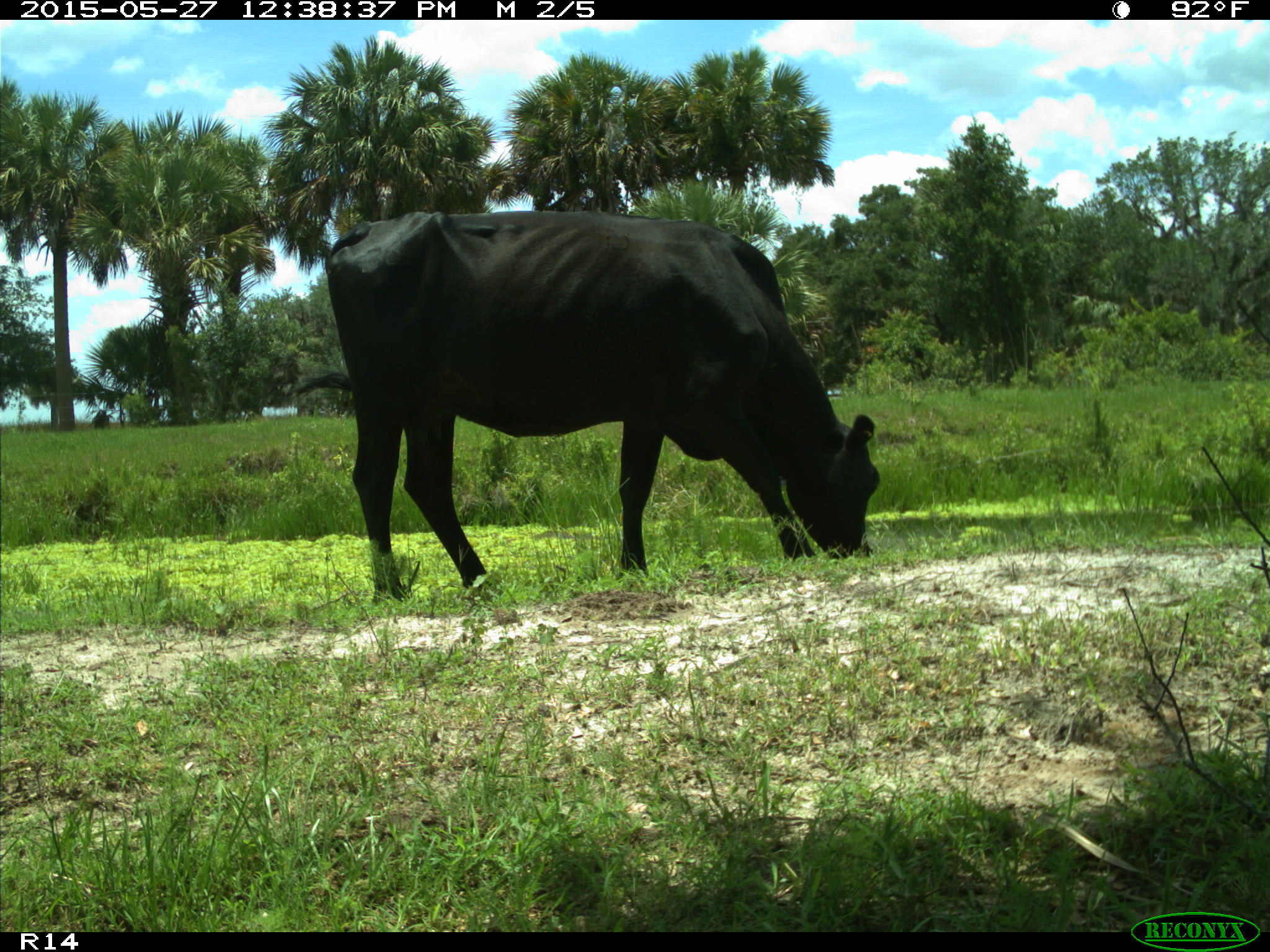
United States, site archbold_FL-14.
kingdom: Animalia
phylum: Chordata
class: Mammalia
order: Artiodactyla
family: Bovidae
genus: Bos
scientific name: Bos taurus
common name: domestic cow